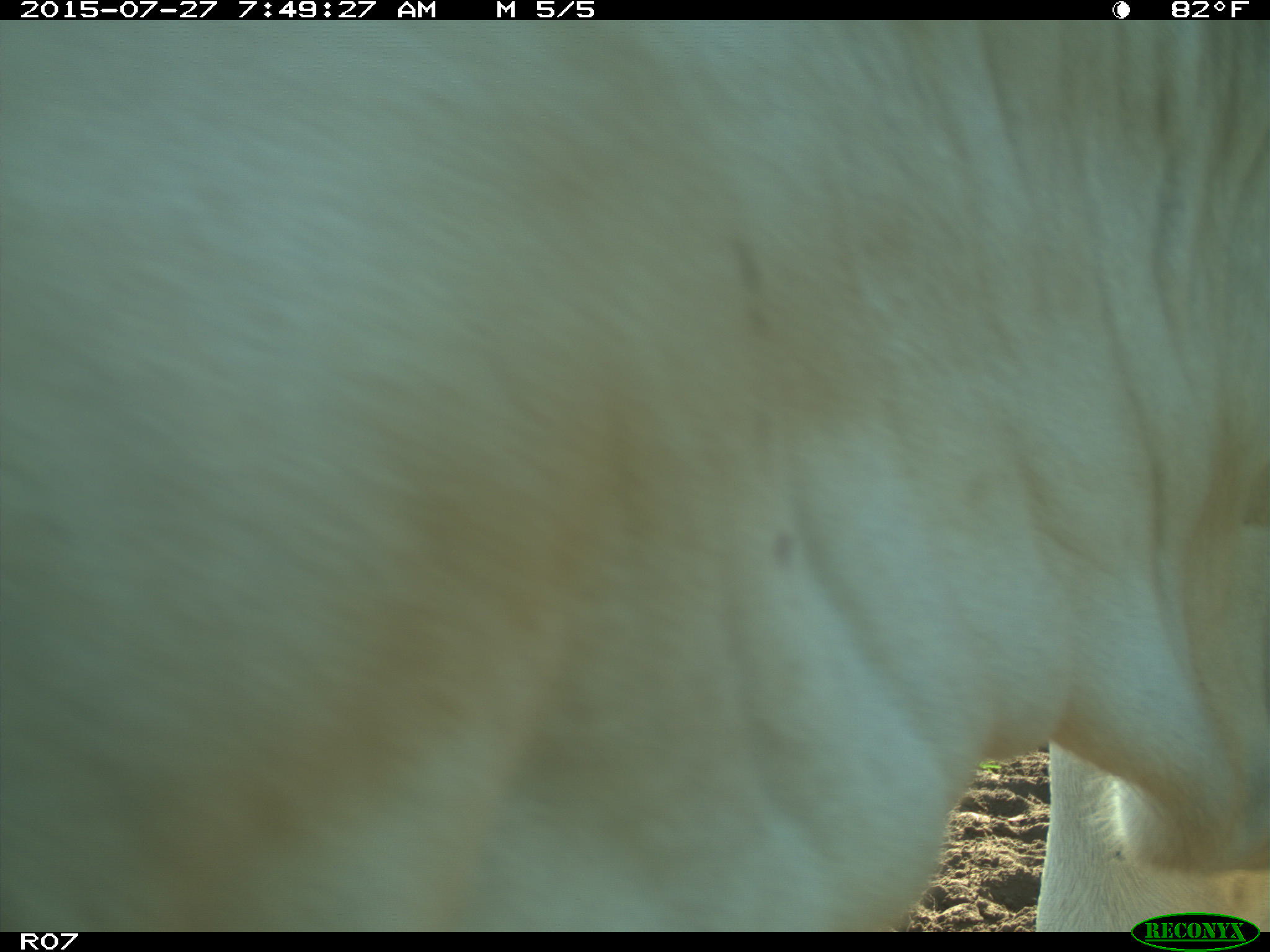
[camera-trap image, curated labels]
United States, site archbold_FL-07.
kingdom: Animalia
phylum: Chordata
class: Mammalia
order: Artiodactyla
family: Bovidae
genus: Bos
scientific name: Bos taurus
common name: domestic cow